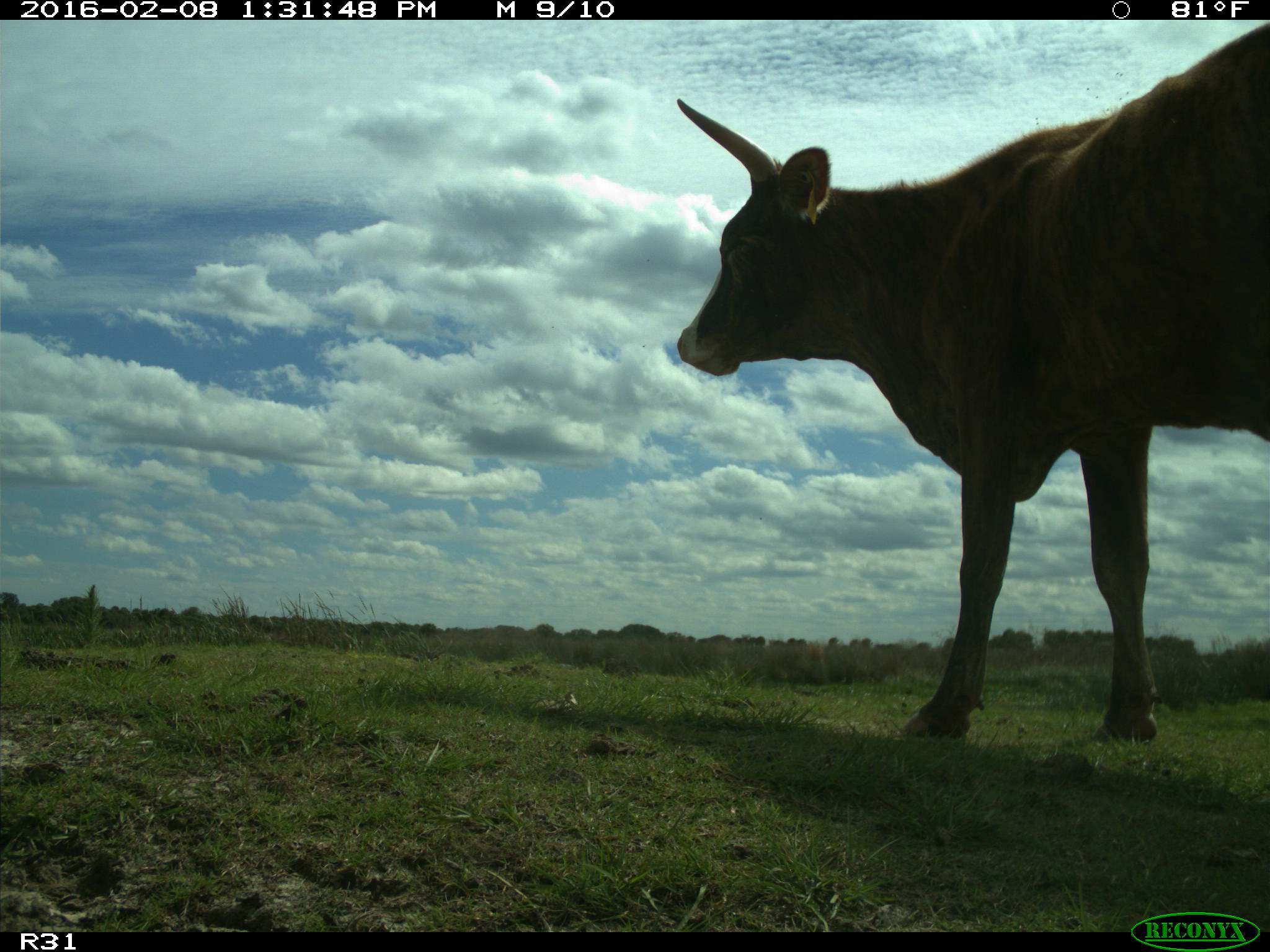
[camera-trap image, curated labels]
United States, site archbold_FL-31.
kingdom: Animalia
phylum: Chordata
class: Mammalia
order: Artiodactyla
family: Bovidae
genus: Bos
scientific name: Bos taurus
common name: domestic cow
Bos taurus (domestic cow).